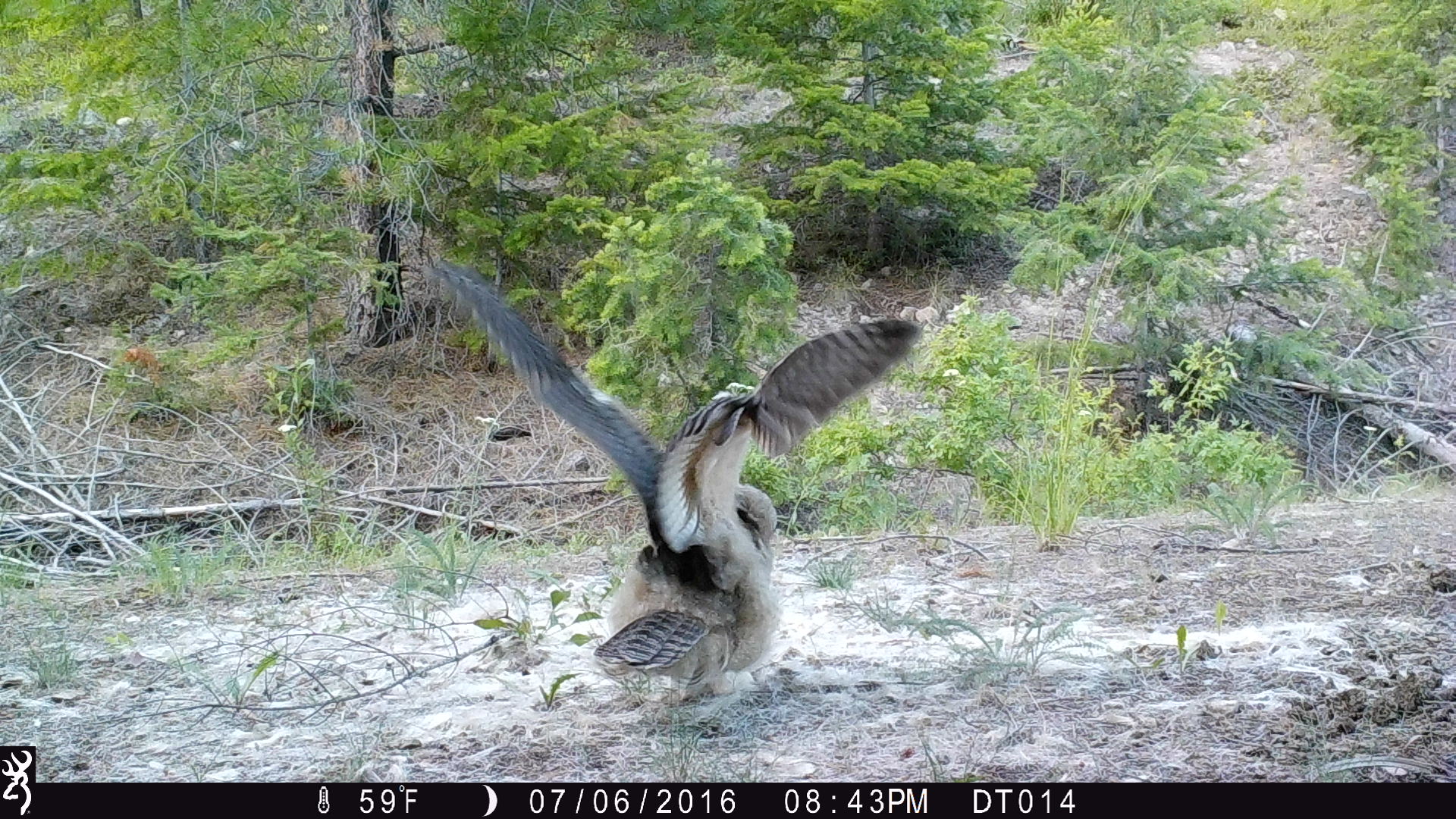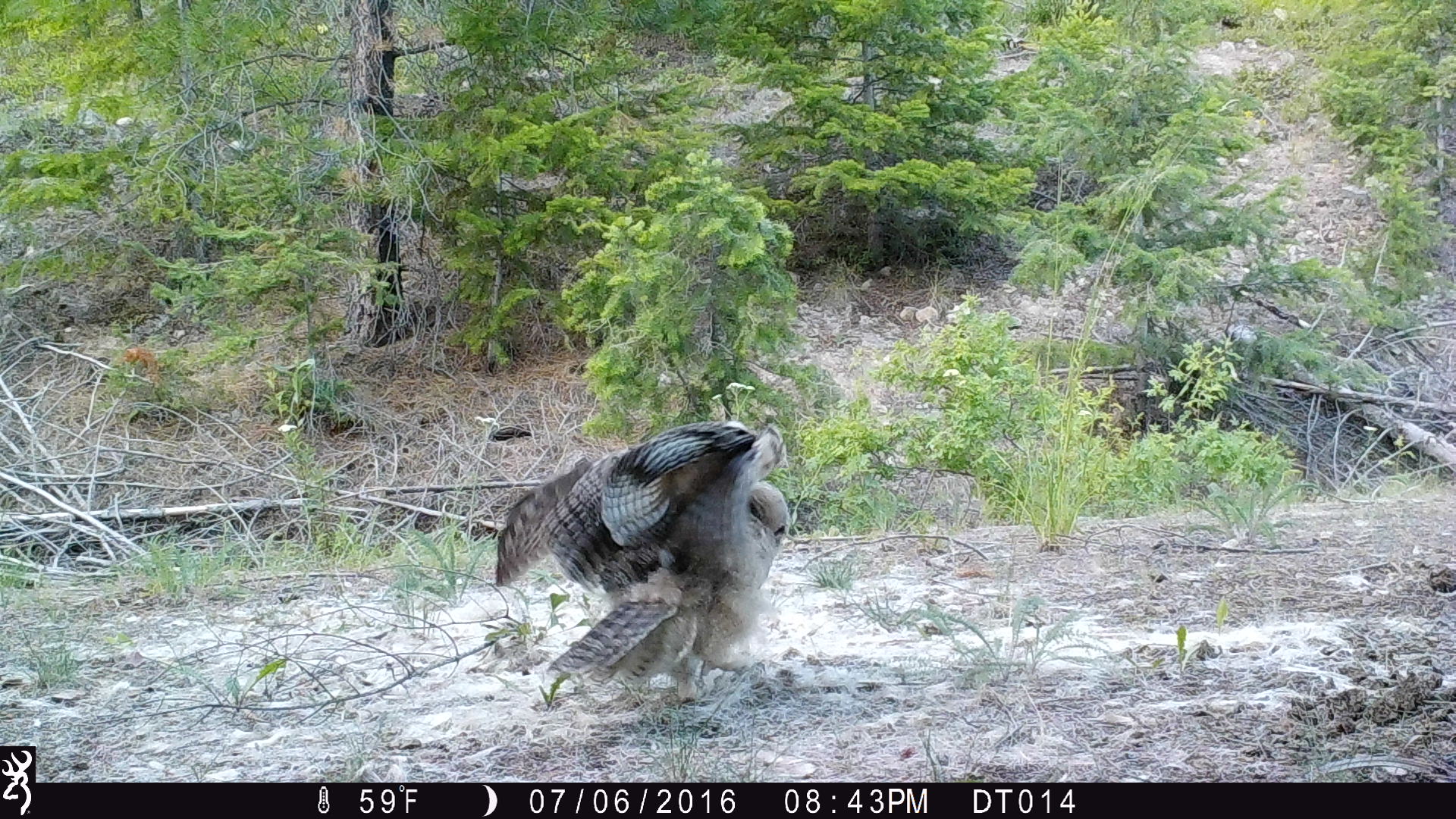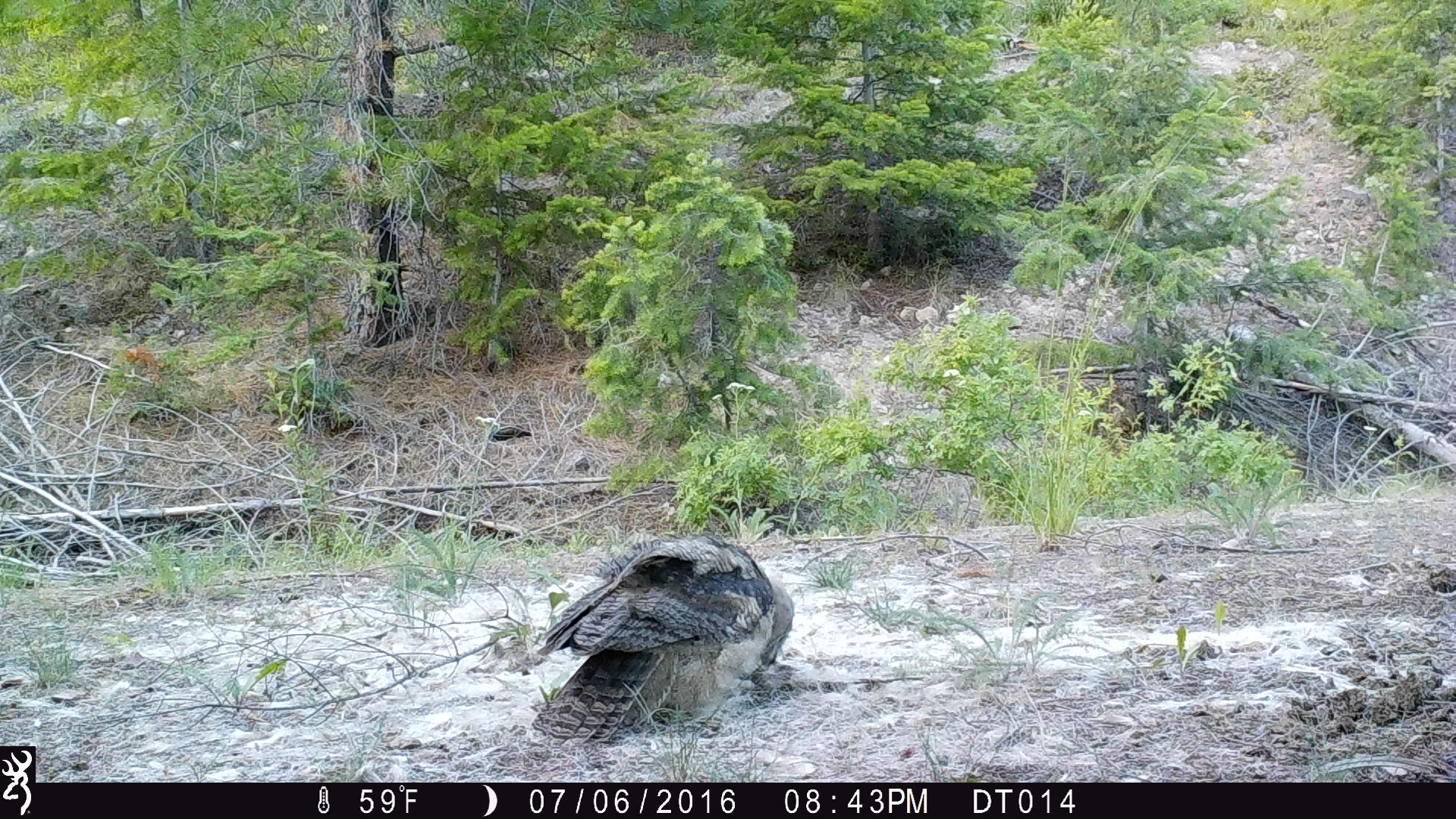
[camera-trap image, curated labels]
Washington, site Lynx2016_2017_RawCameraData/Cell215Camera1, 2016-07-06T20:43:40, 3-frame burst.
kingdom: Animalia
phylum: Chordata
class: Aves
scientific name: Aves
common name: birds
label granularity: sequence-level